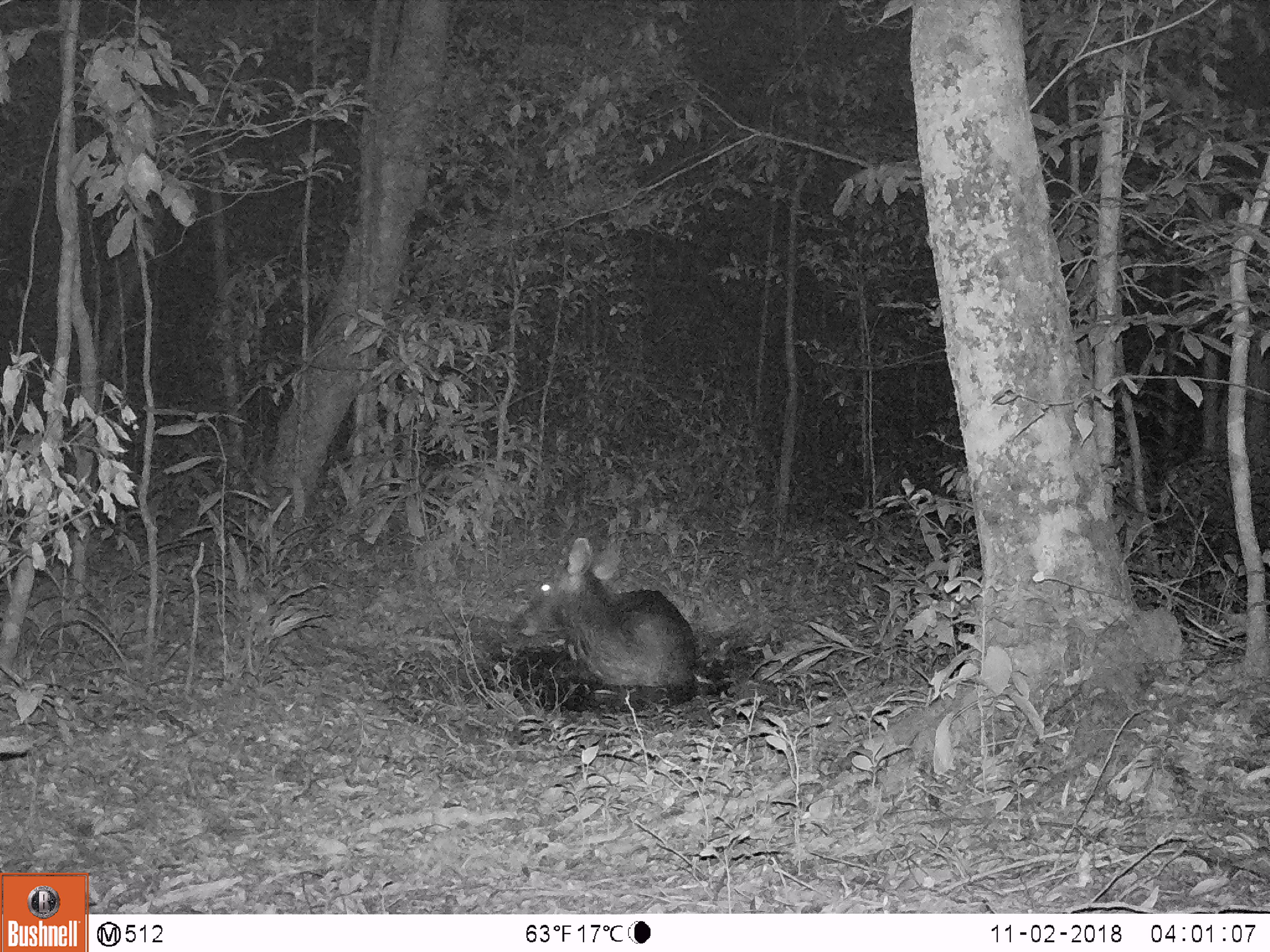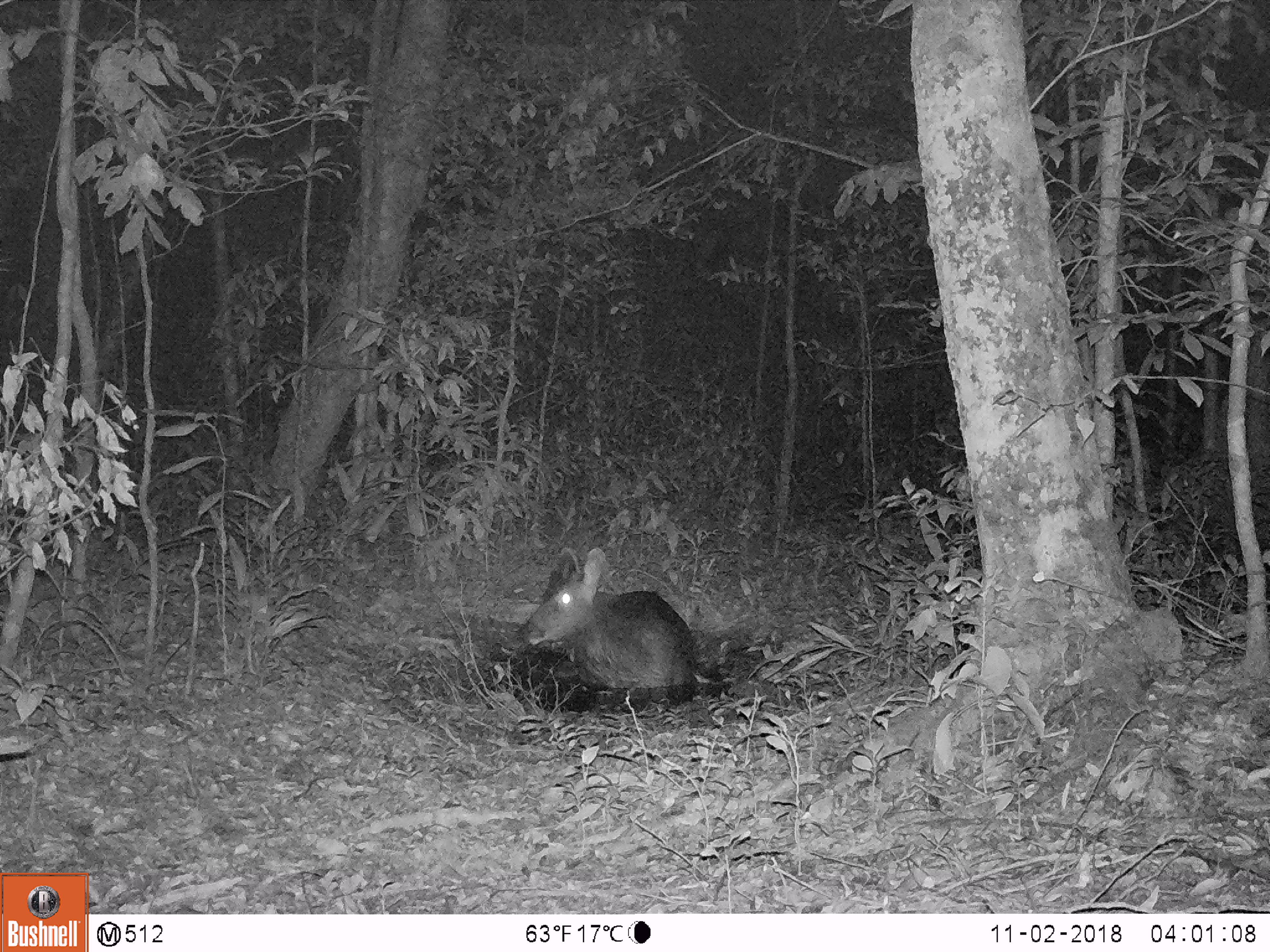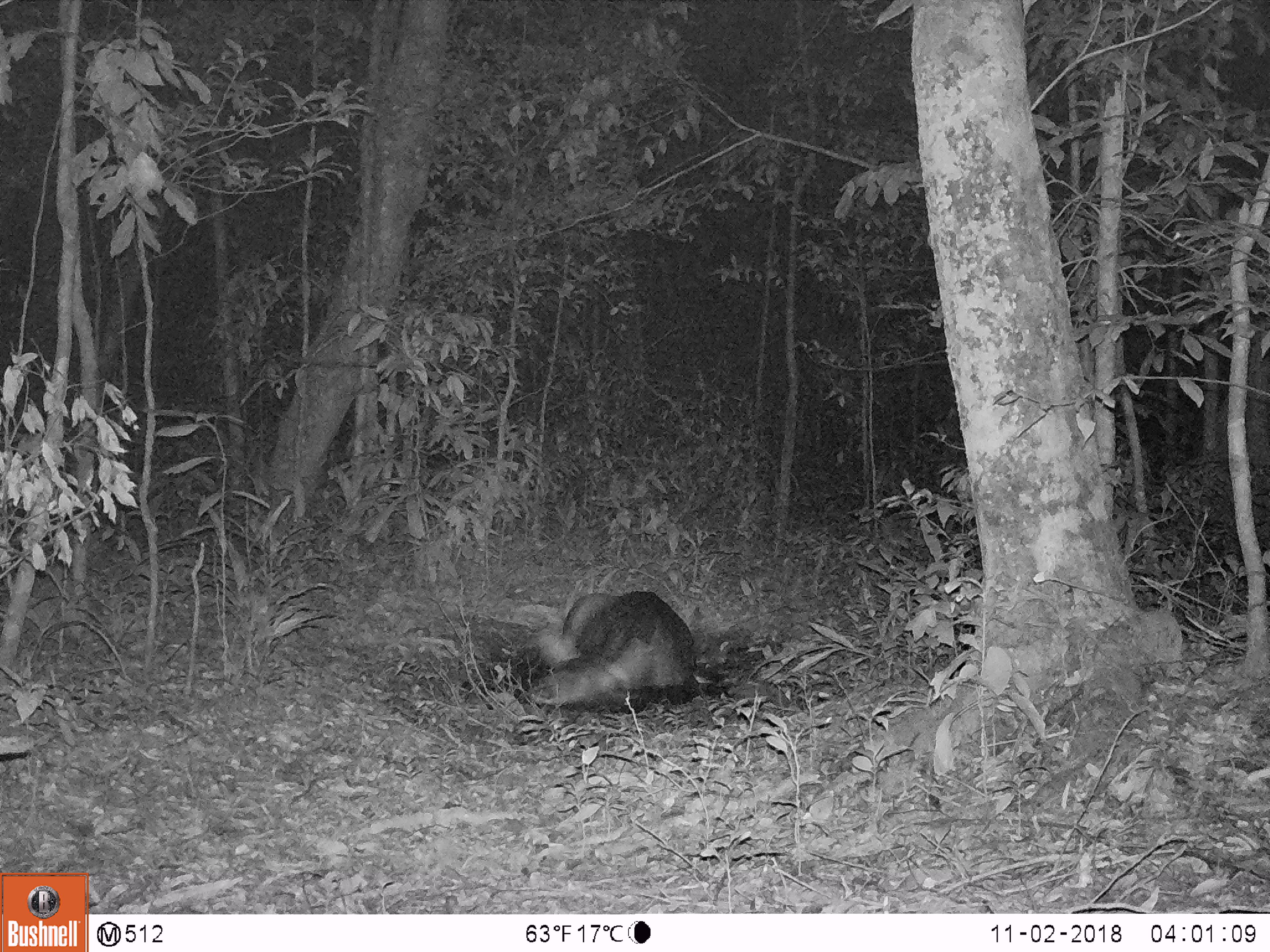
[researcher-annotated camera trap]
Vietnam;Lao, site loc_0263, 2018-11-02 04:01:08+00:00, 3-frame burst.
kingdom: Animalia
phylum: Chordata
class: Mammalia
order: Artiodactyla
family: Cervidae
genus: Rusa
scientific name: Rusa unicolor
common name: sambar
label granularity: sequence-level